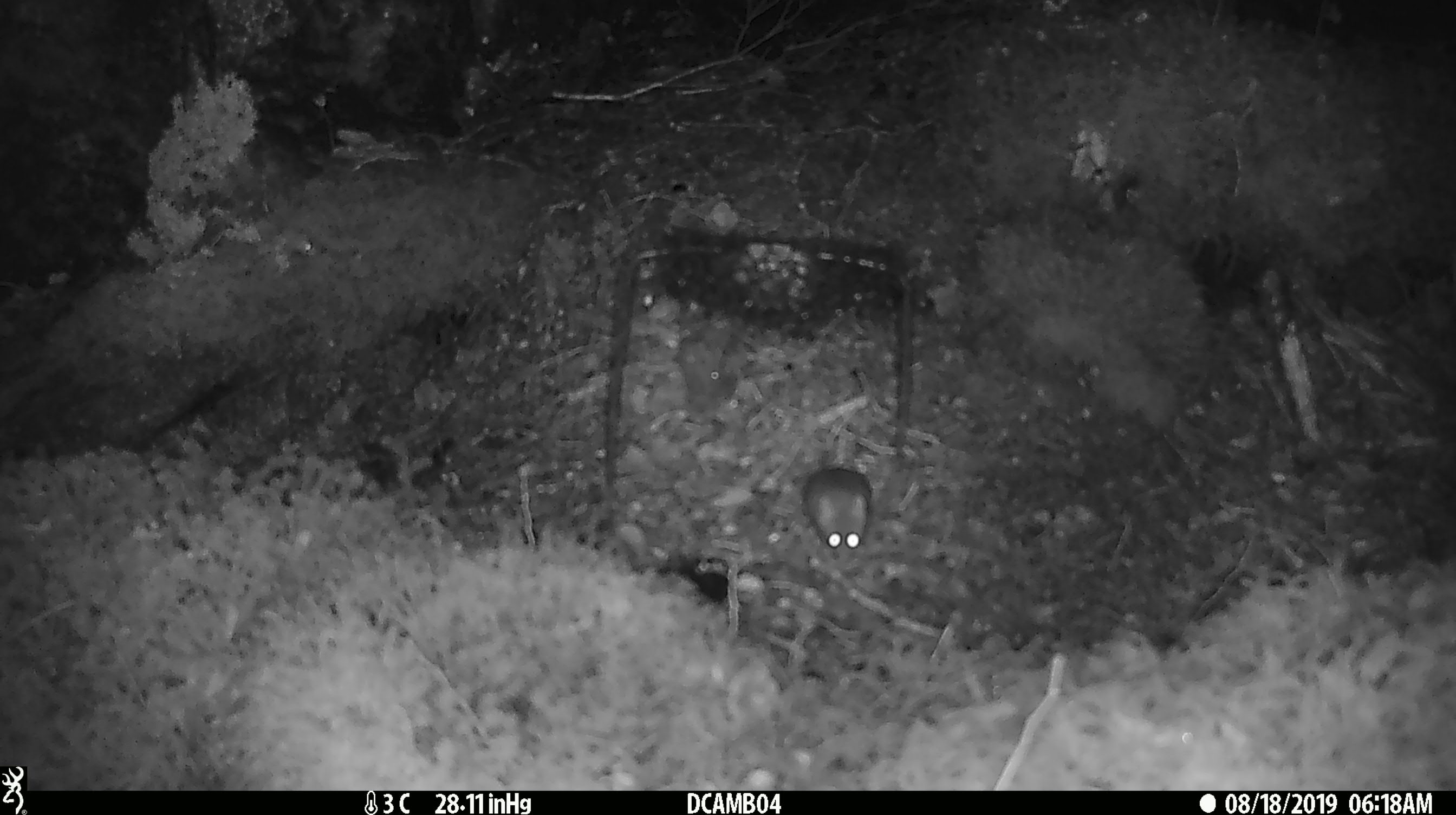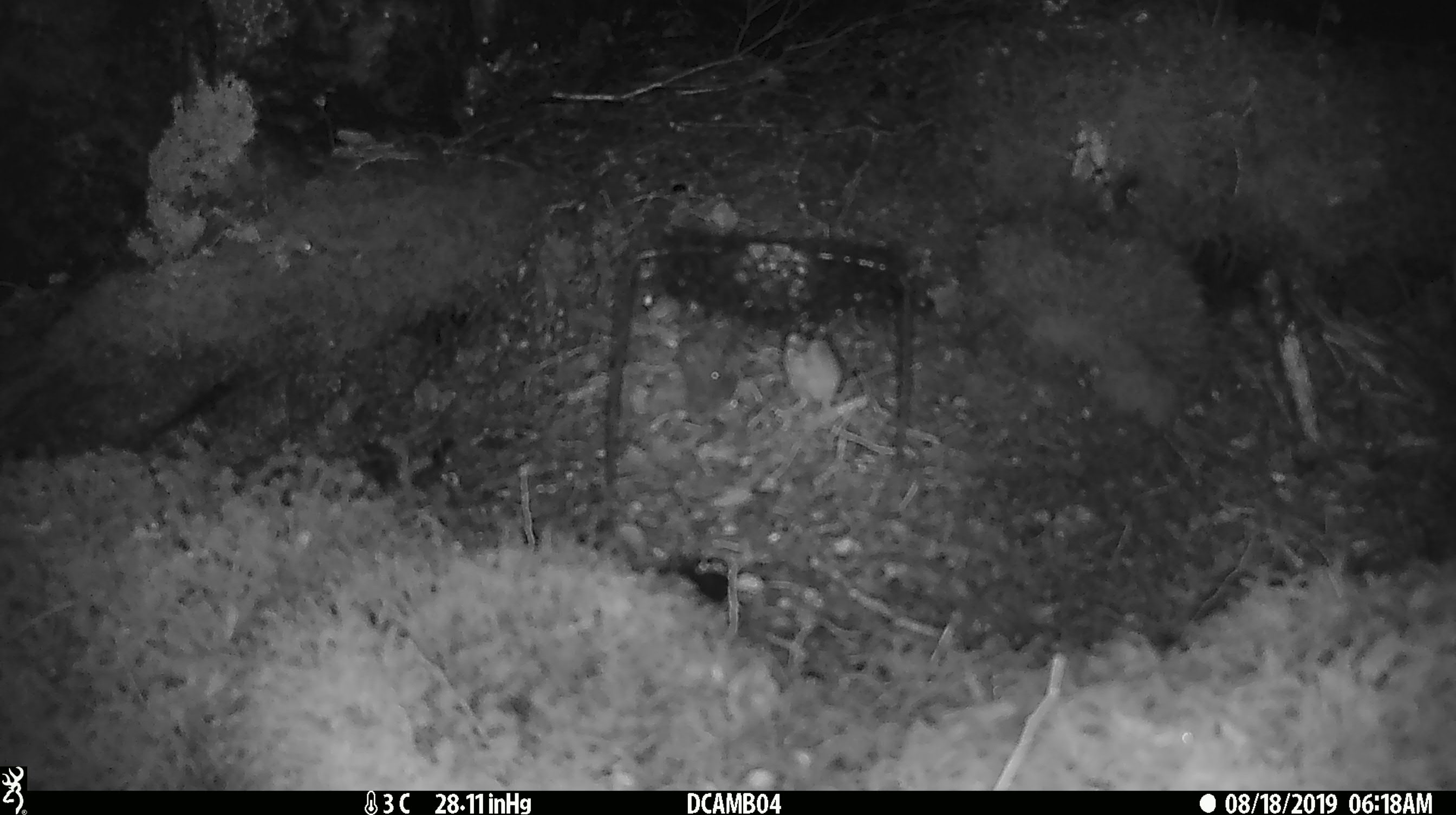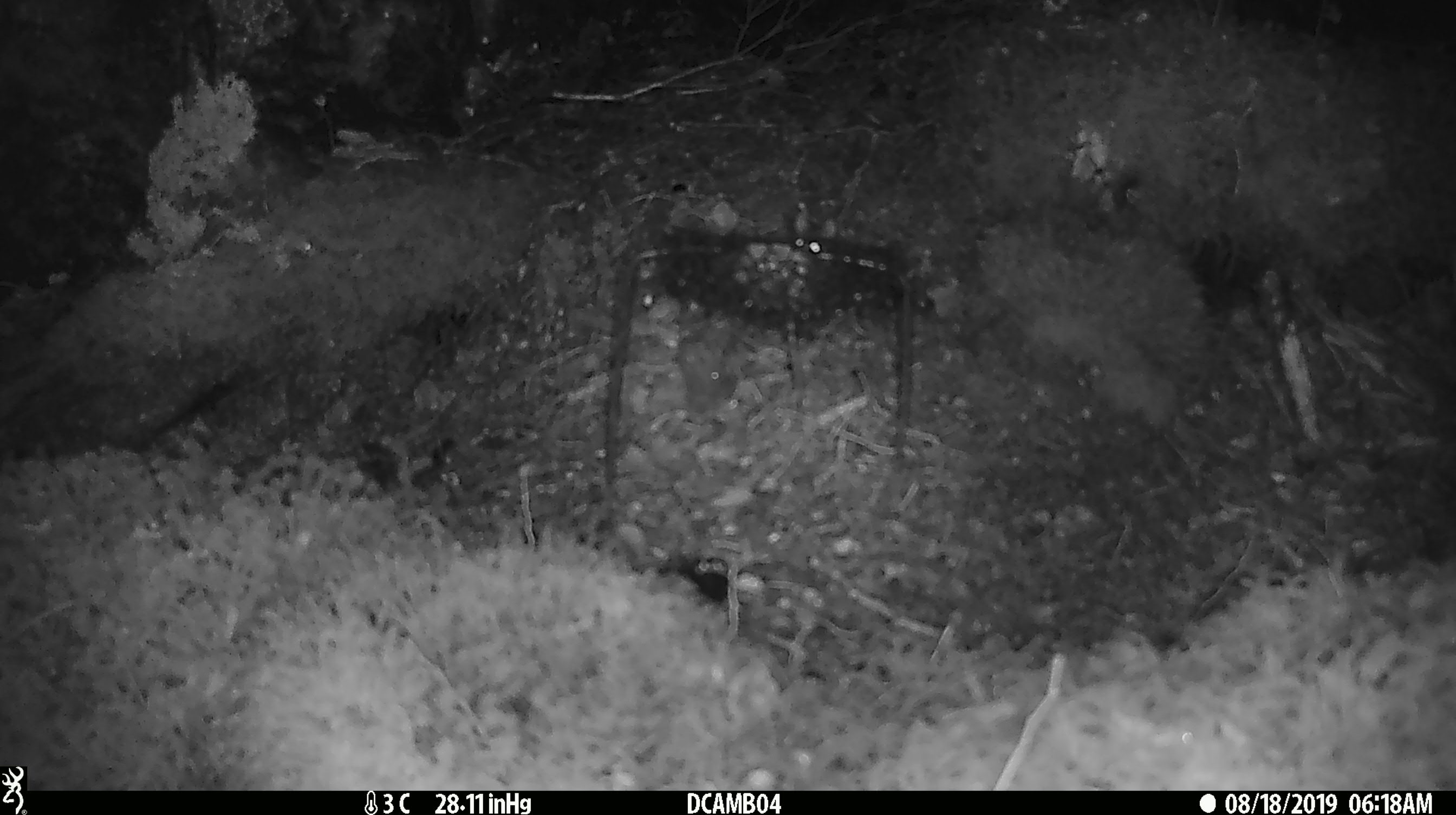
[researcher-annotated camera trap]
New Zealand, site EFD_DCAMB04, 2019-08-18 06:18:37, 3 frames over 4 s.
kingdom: Animalia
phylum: Chordata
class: Mammalia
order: Rodentia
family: Muridae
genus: Mus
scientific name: Mus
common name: mouse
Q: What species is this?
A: Mouse (Mus).